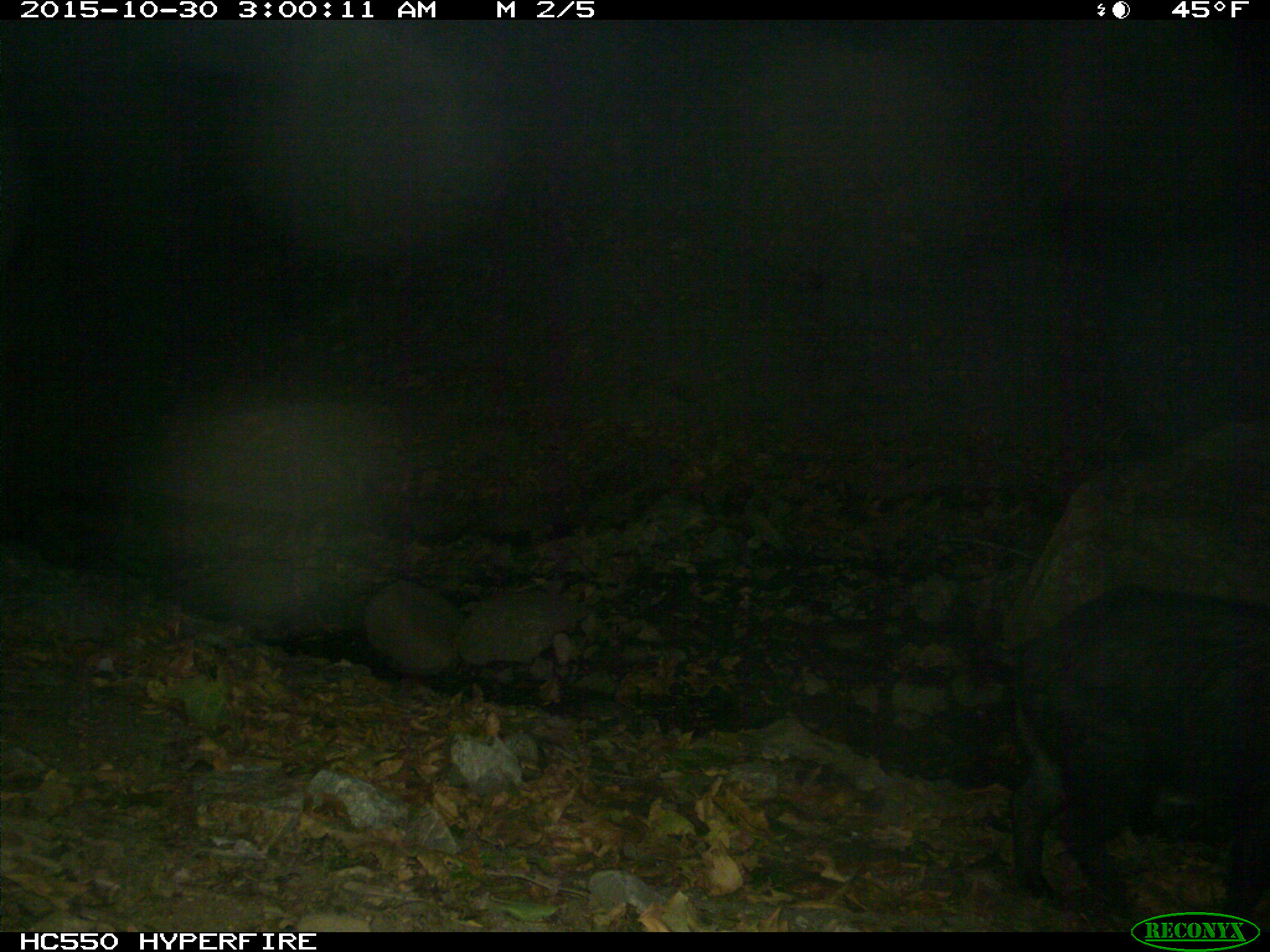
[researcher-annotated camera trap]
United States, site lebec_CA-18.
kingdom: Animalia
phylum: Chordata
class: Mammalia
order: Artiodactyla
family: Suidae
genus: Sus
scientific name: Sus scrofa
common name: wild boar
Sus scrofa (wild boar).